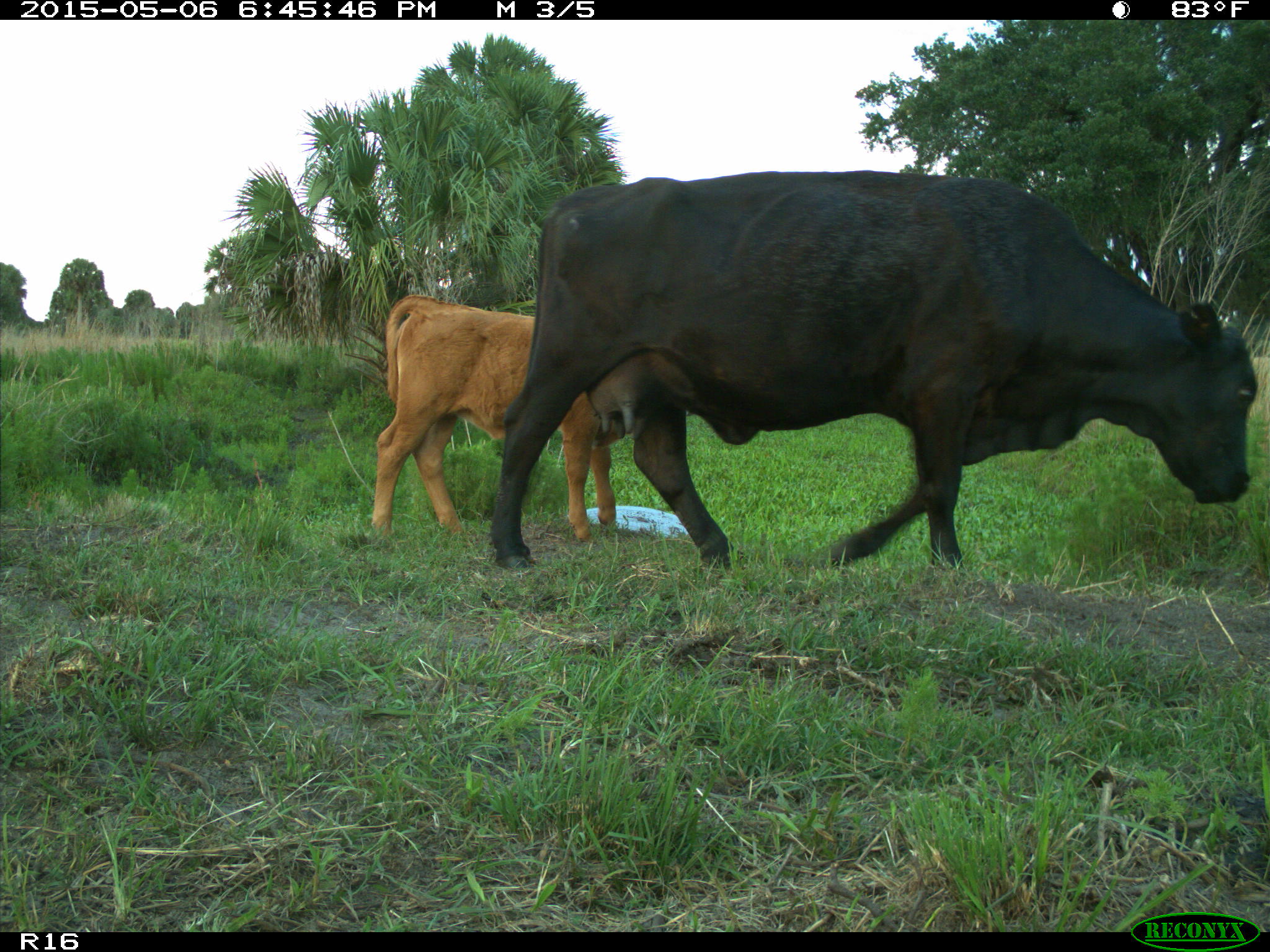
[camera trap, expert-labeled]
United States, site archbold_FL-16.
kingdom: Animalia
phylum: Chordata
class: Mammalia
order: Artiodactyla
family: Bovidae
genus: Bos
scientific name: Bos taurus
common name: domestic cow